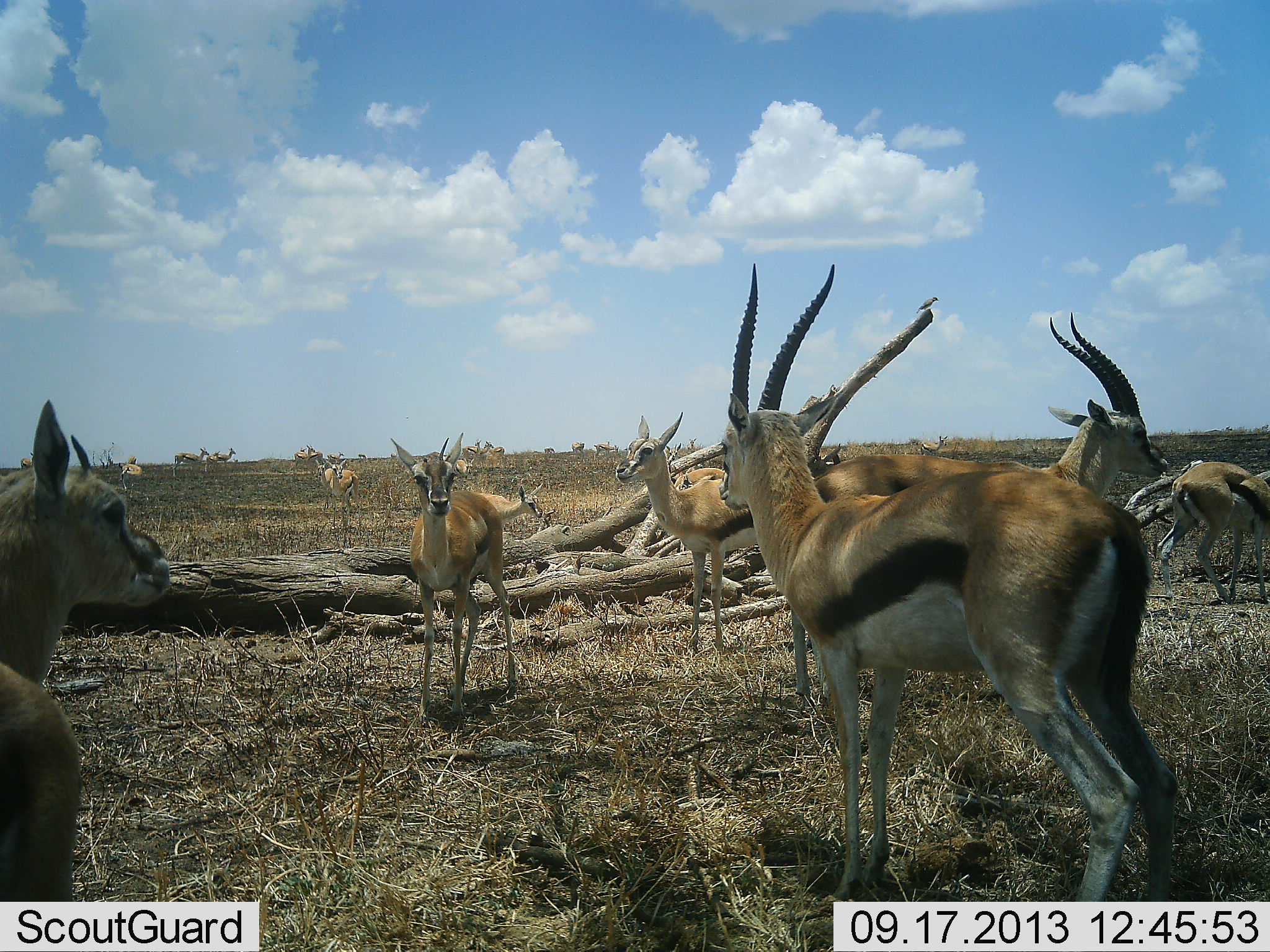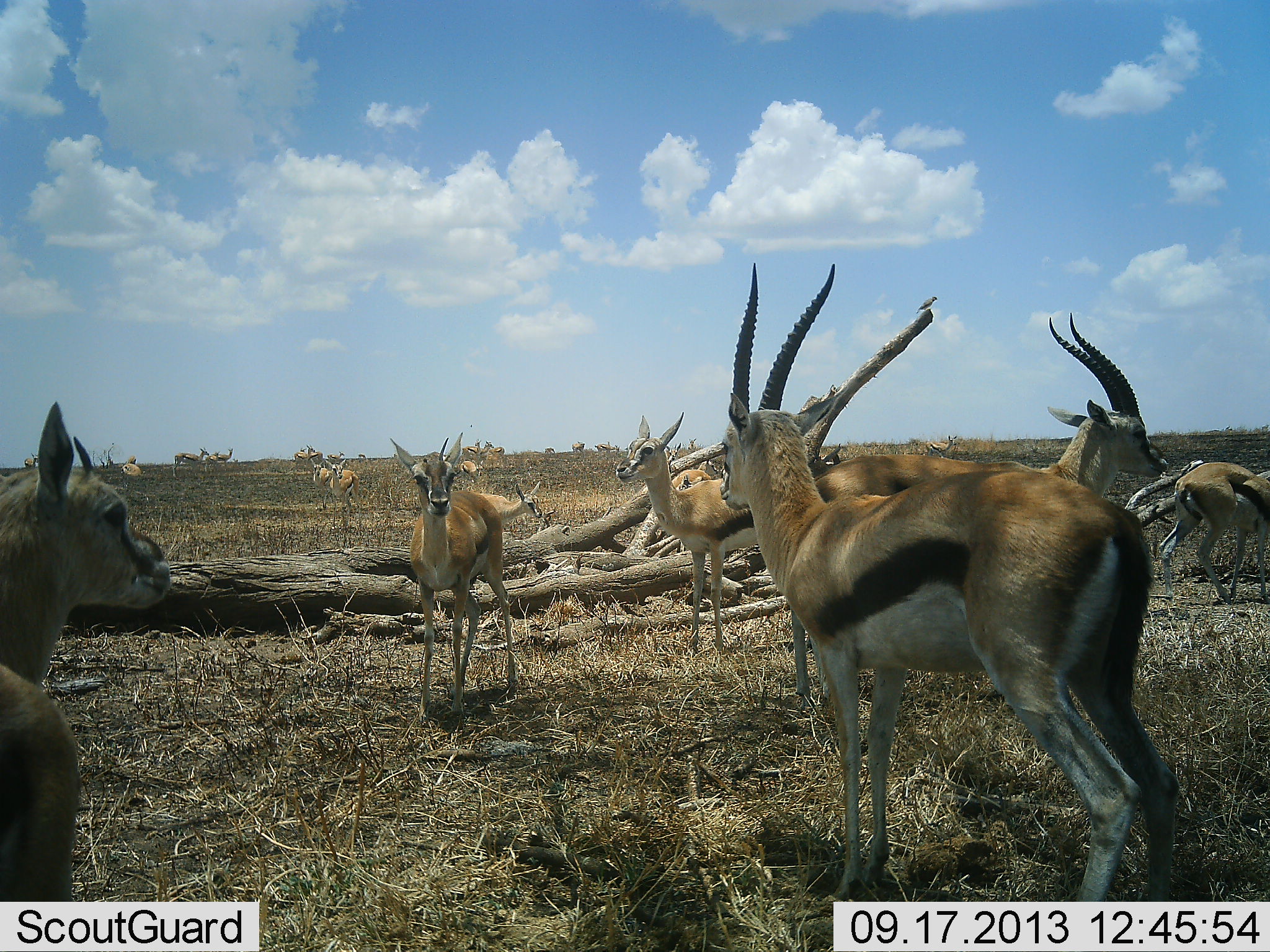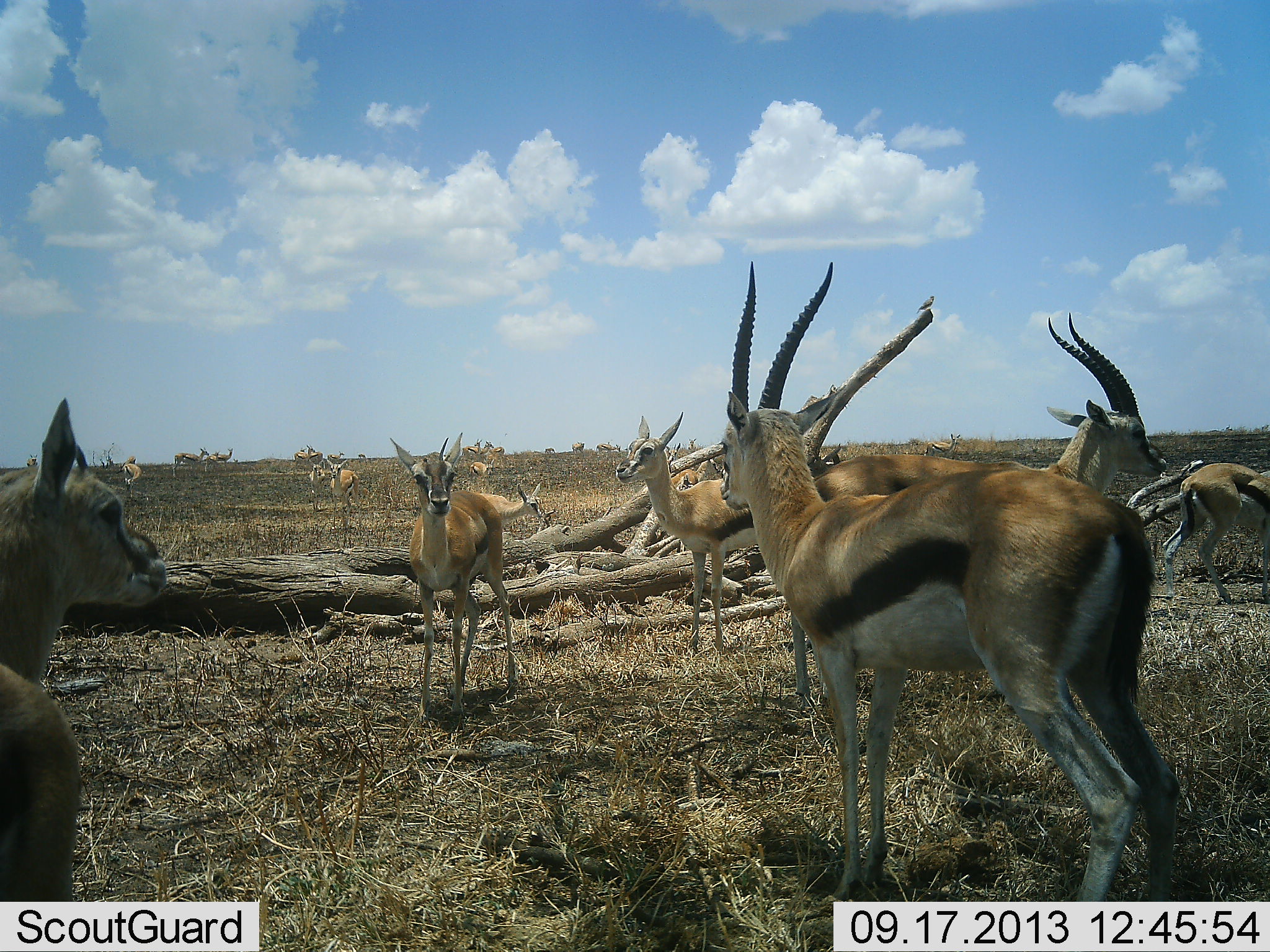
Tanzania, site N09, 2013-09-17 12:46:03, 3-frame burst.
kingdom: Animalia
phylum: Chordata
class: Mammalia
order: Artiodactyla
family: Bovidae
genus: Eudorcas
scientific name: Eudorcas thomsonii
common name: thomson's gazelle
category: gazellethomsons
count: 11-50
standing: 90%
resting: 14%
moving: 38%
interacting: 10%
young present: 10%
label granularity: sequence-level